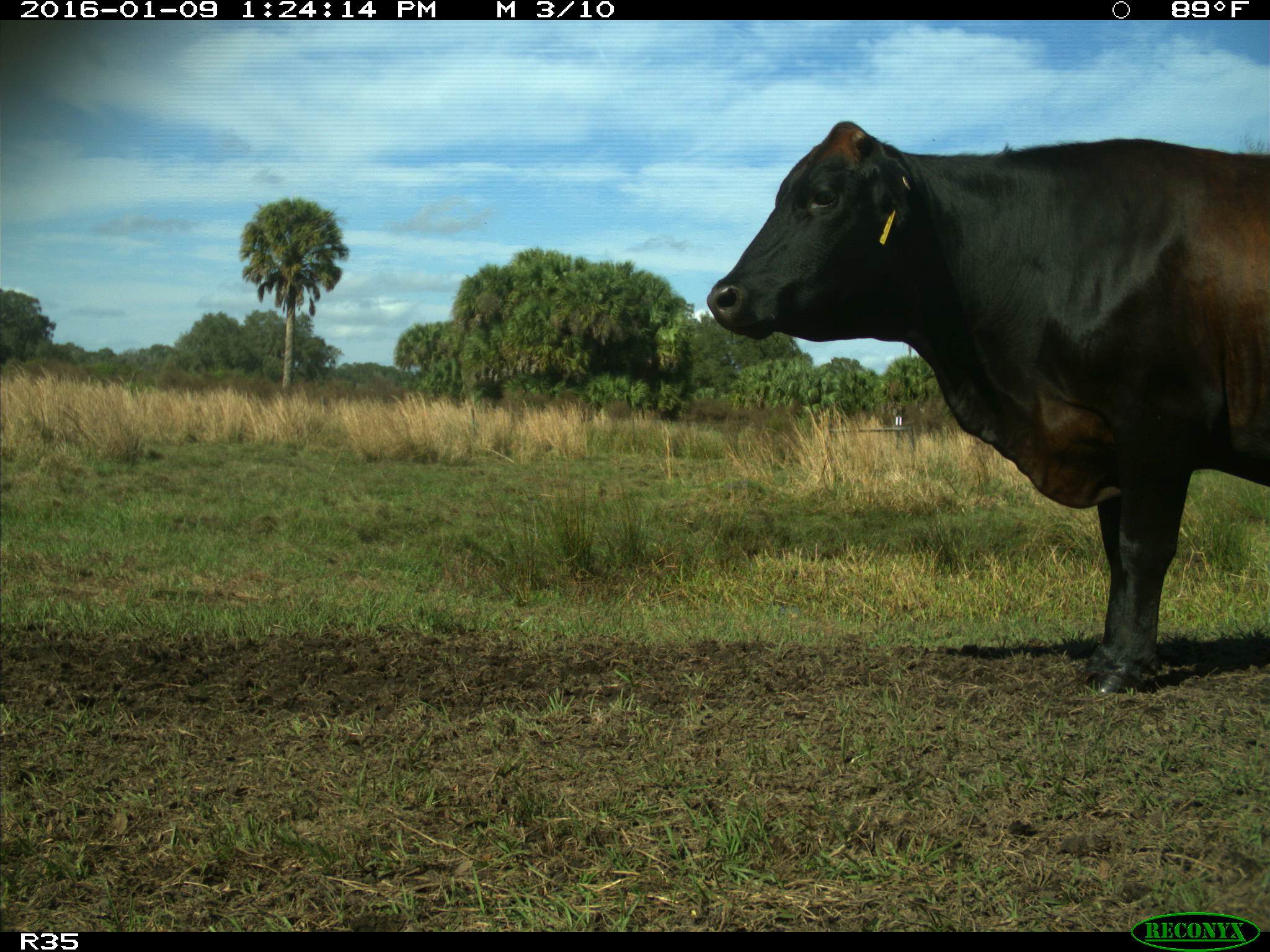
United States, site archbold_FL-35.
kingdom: Animalia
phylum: Chordata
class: Mammalia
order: Artiodactyla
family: Bovidae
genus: Bos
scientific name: Bos taurus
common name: domestic cow